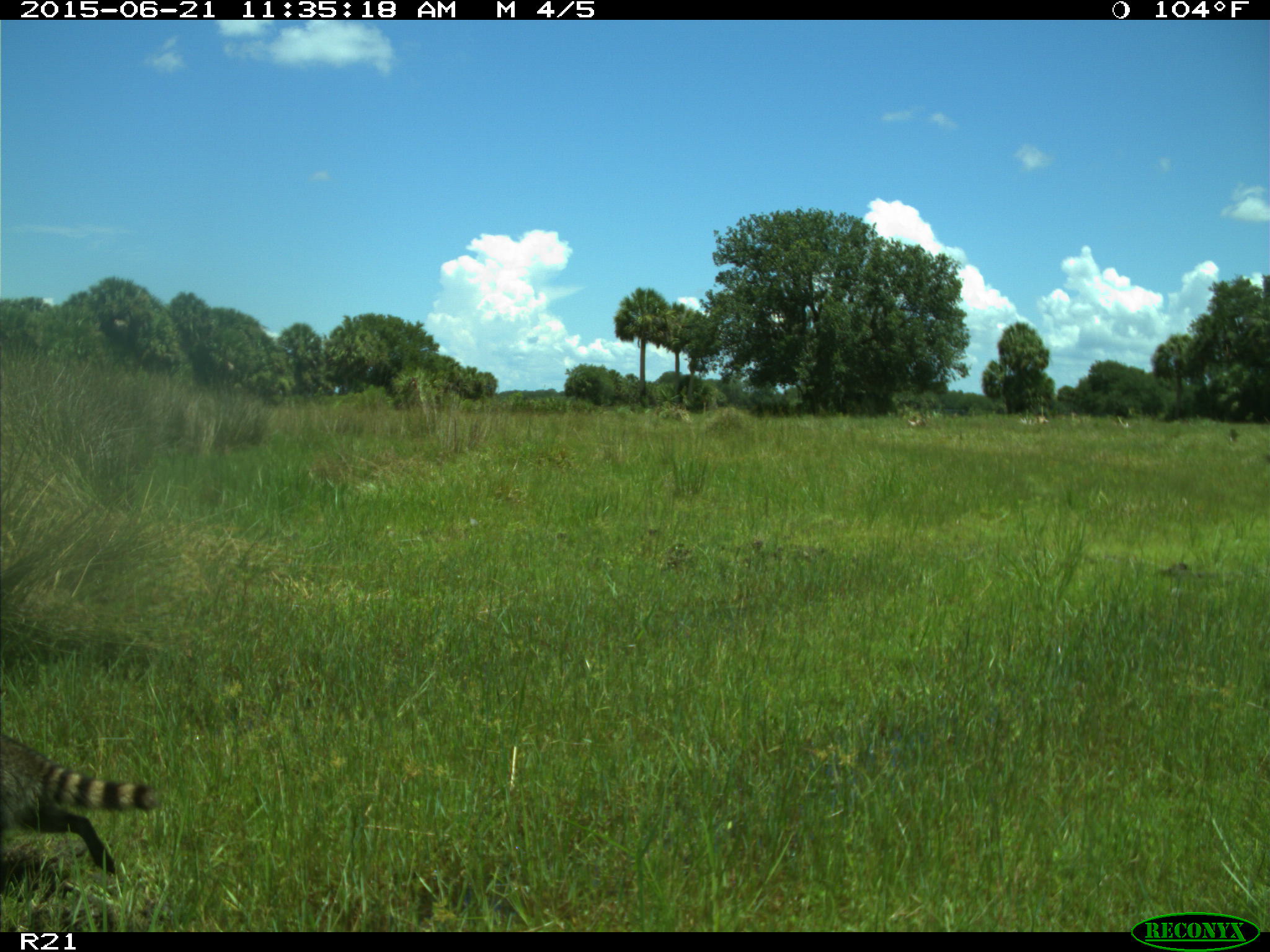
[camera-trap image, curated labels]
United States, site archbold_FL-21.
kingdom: Animalia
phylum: Chordata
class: Mammalia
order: Carnivora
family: Procyonidae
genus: Procyon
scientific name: Procyon lotor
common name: common raccoon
Procyon lotor (common raccoon).